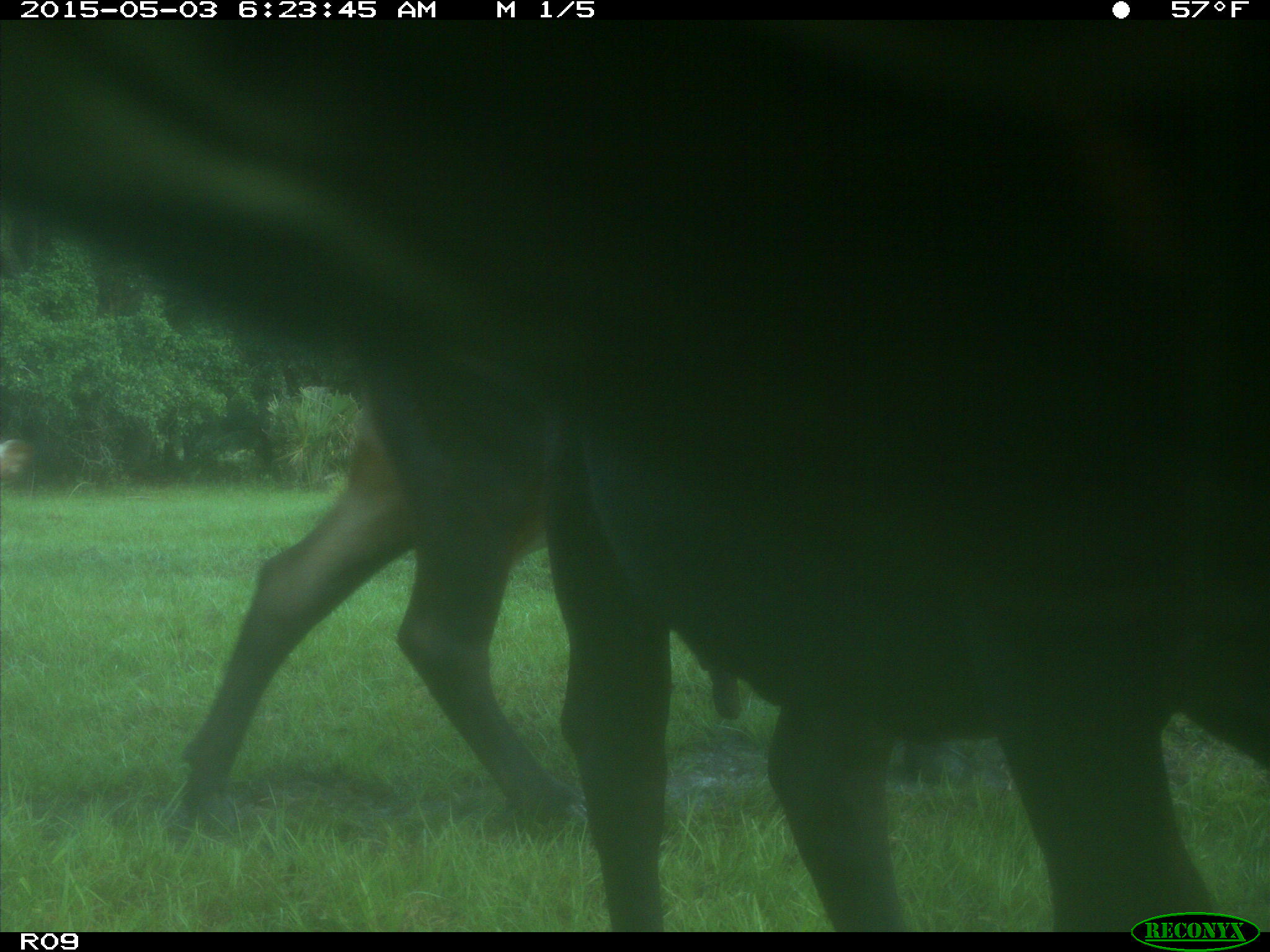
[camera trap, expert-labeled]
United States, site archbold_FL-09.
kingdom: Animalia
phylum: Chordata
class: Mammalia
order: Artiodactyla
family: Bovidae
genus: Bos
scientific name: Bos taurus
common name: domestic cow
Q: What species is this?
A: Bos taurus (domestic cow).